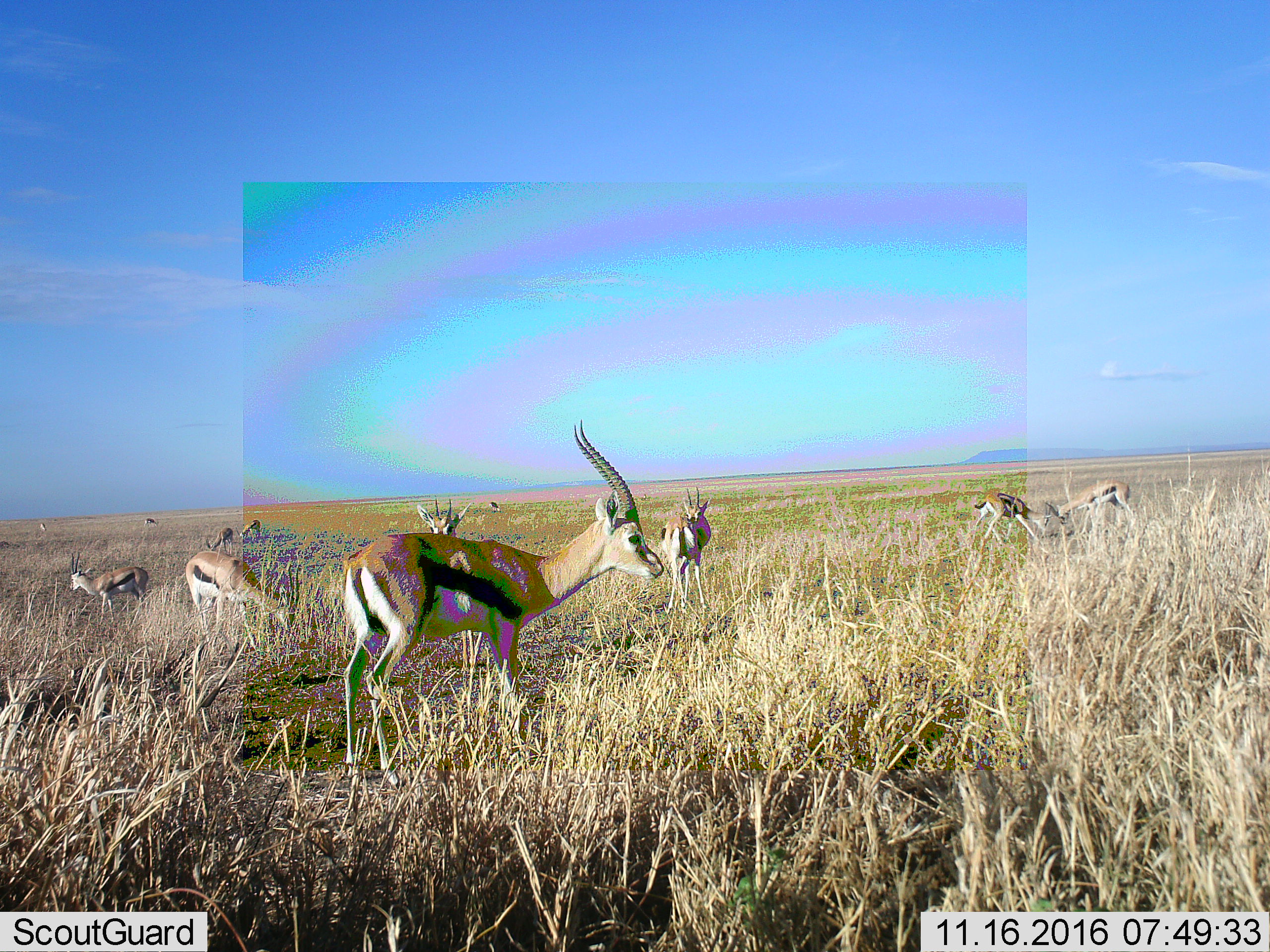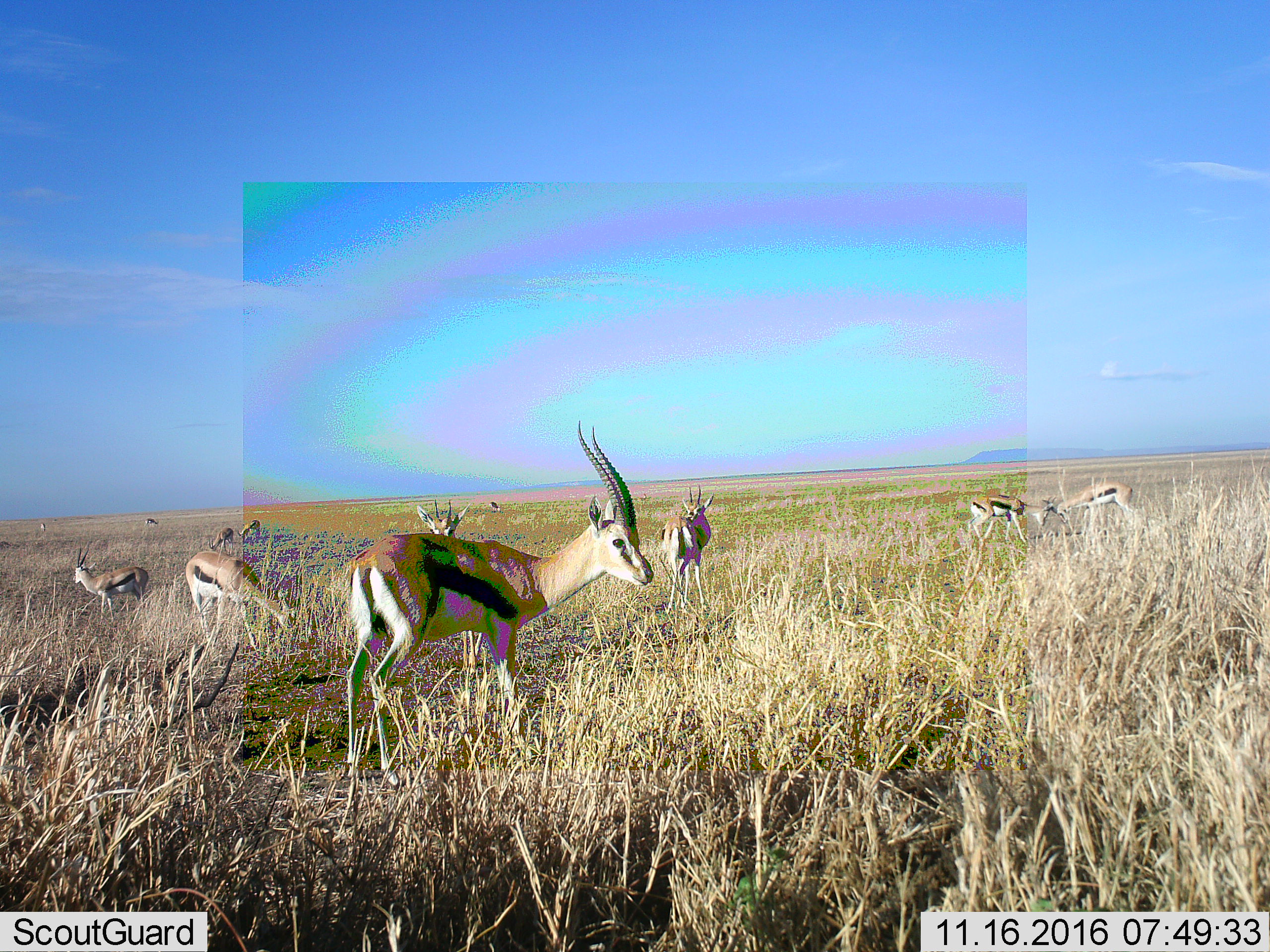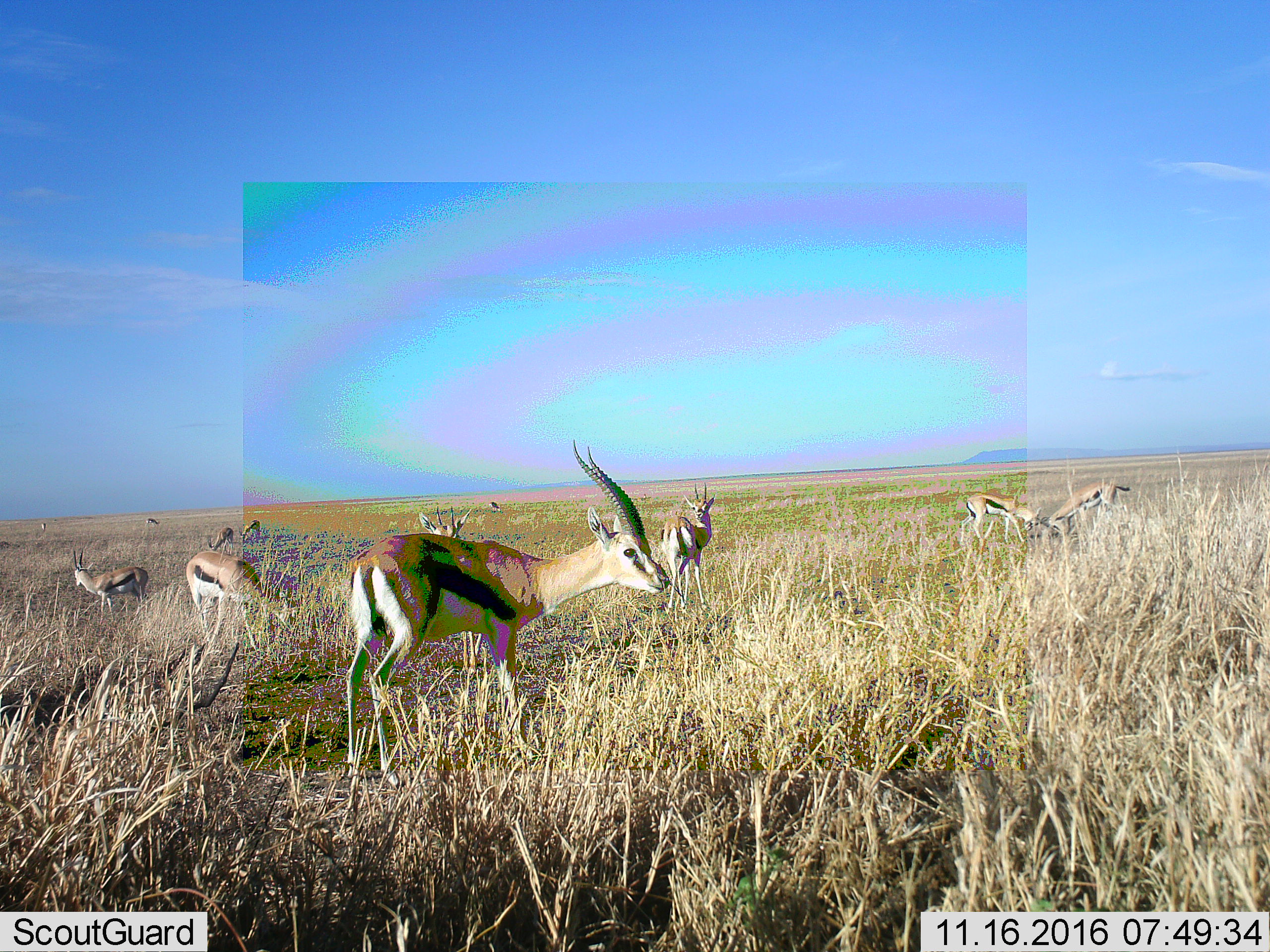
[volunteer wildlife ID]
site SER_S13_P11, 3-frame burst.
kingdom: Animalia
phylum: Chordata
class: Mammalia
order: Artiodactyla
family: Bovidae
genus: Eudorcas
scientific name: Eudorcas thomsonii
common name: thomson's gazelle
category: gazellethomsons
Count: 11-50.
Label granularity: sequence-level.